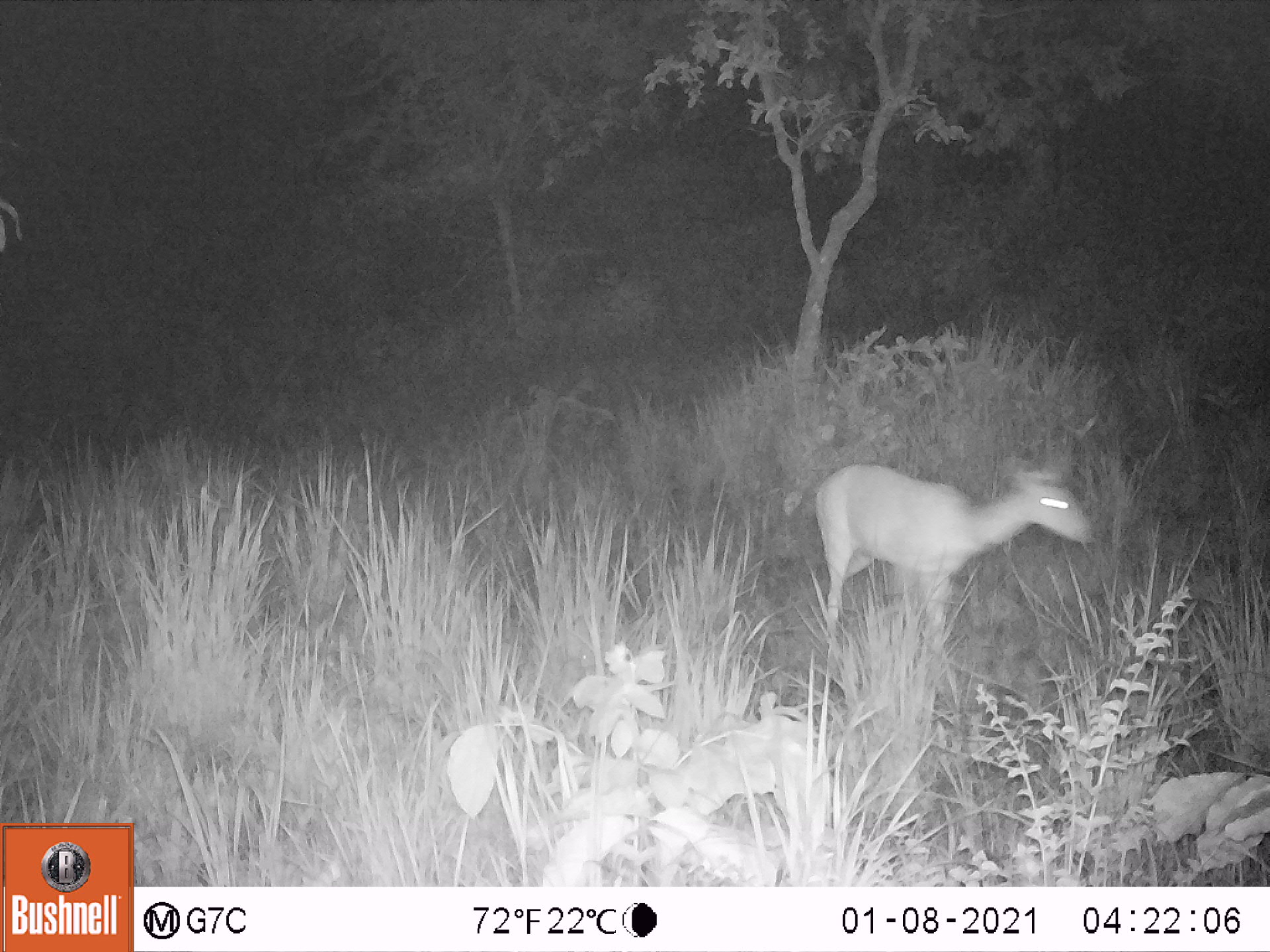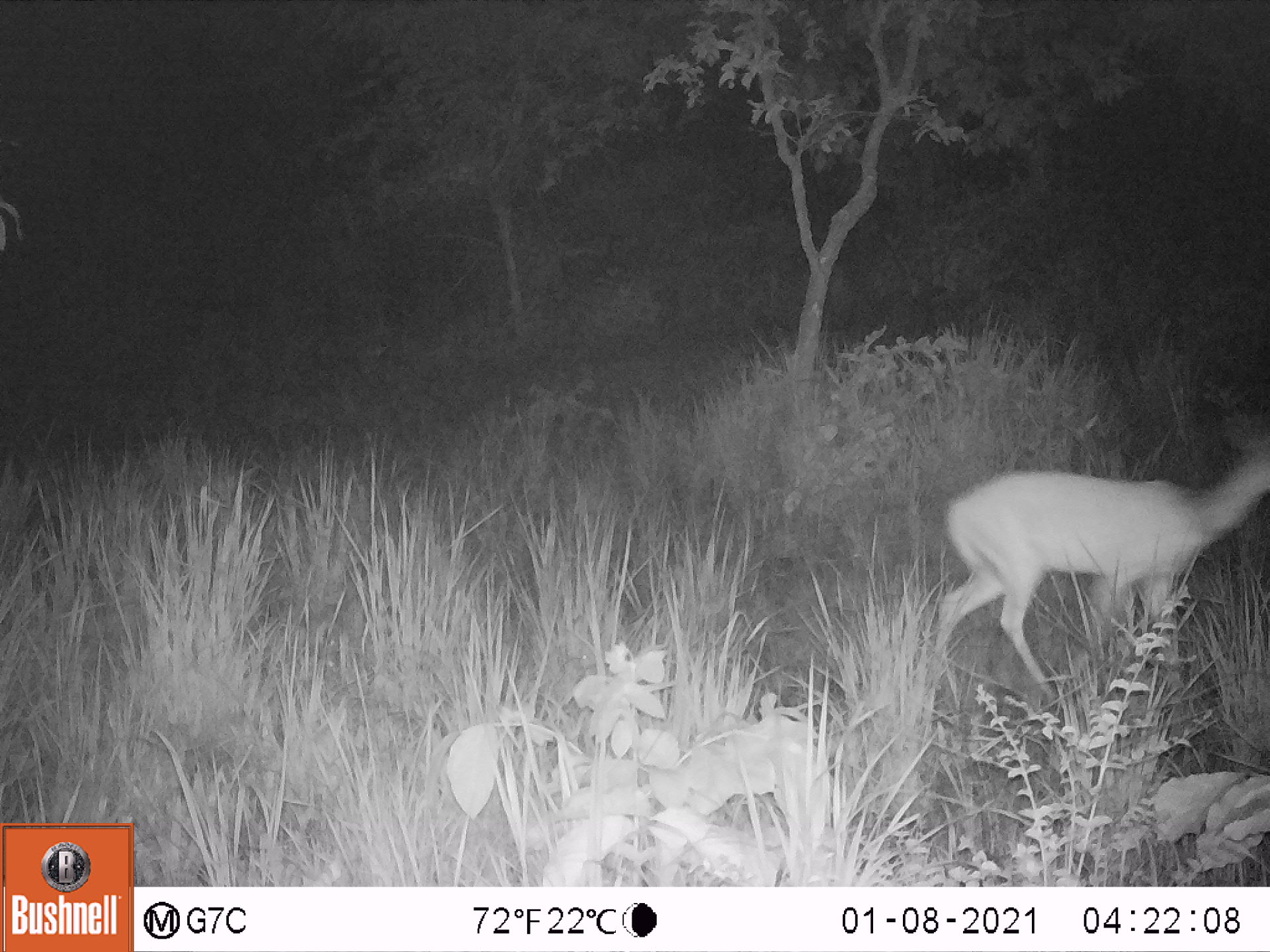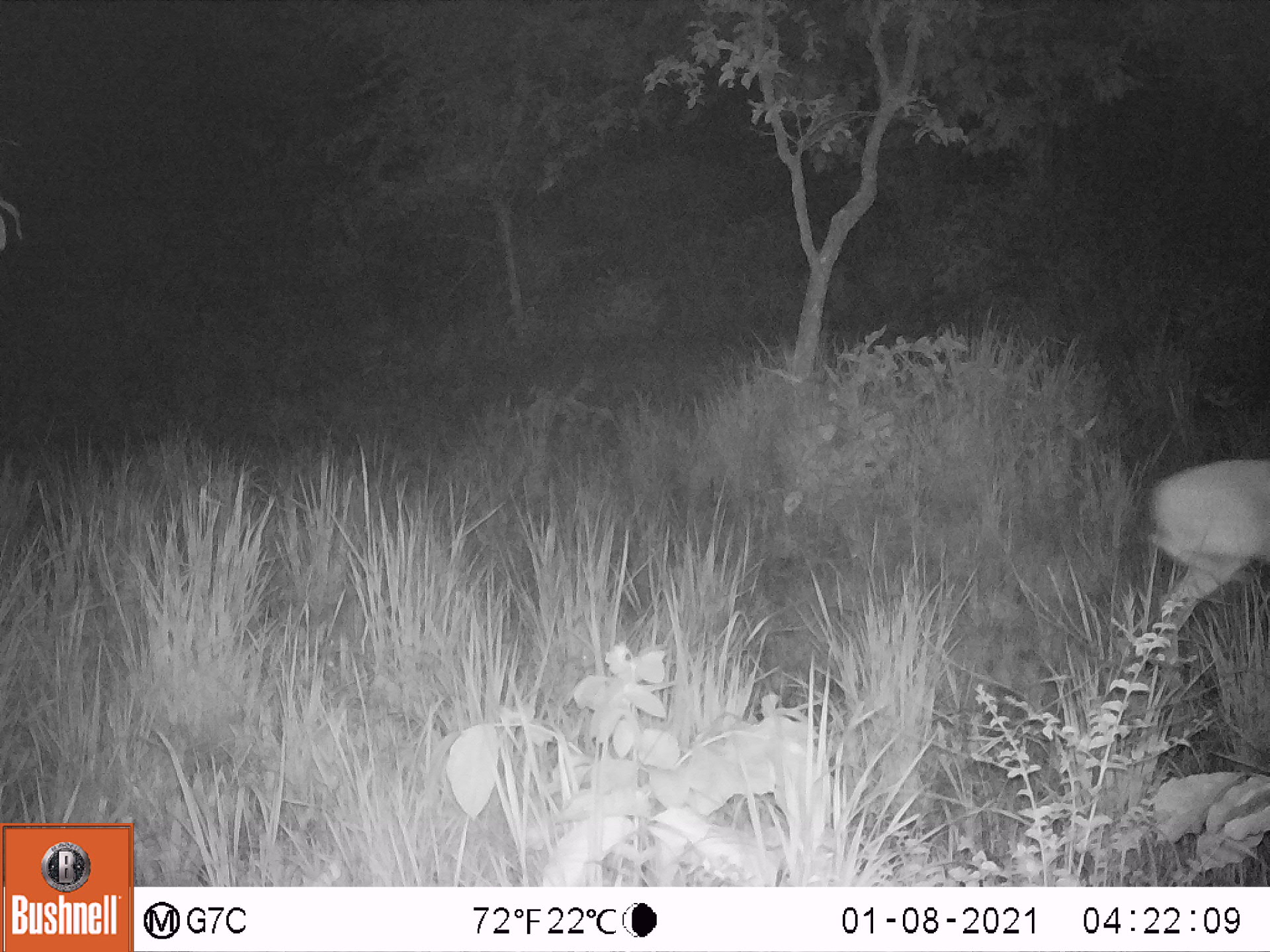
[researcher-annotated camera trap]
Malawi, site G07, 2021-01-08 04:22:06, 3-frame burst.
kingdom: Animalia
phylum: Chordata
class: Mammalia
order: Artiodactyla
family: Bovidae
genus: Tragelaphus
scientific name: Tragelaphus sylvaticus sylvaticus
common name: cape bushbuck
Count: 1.